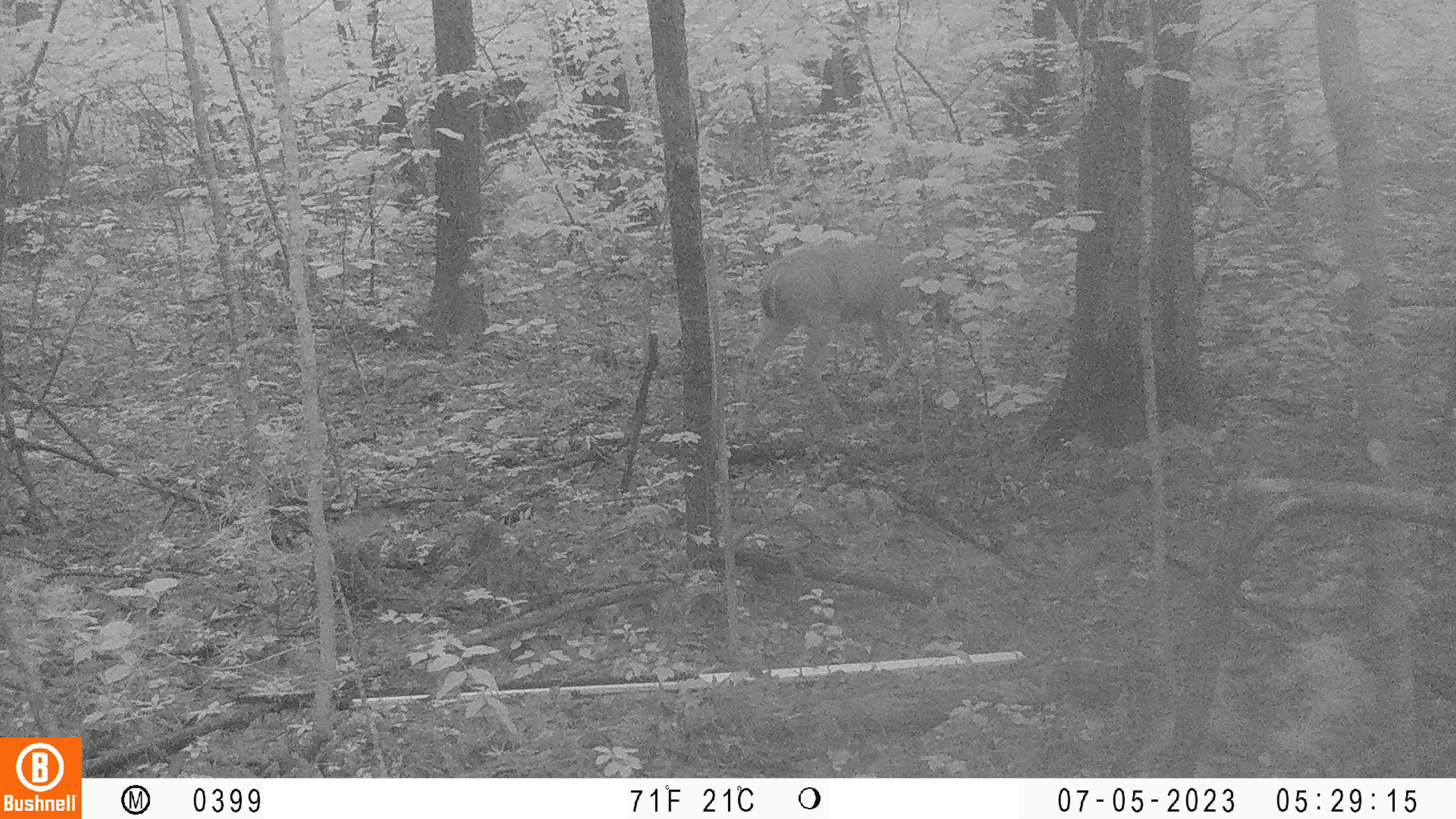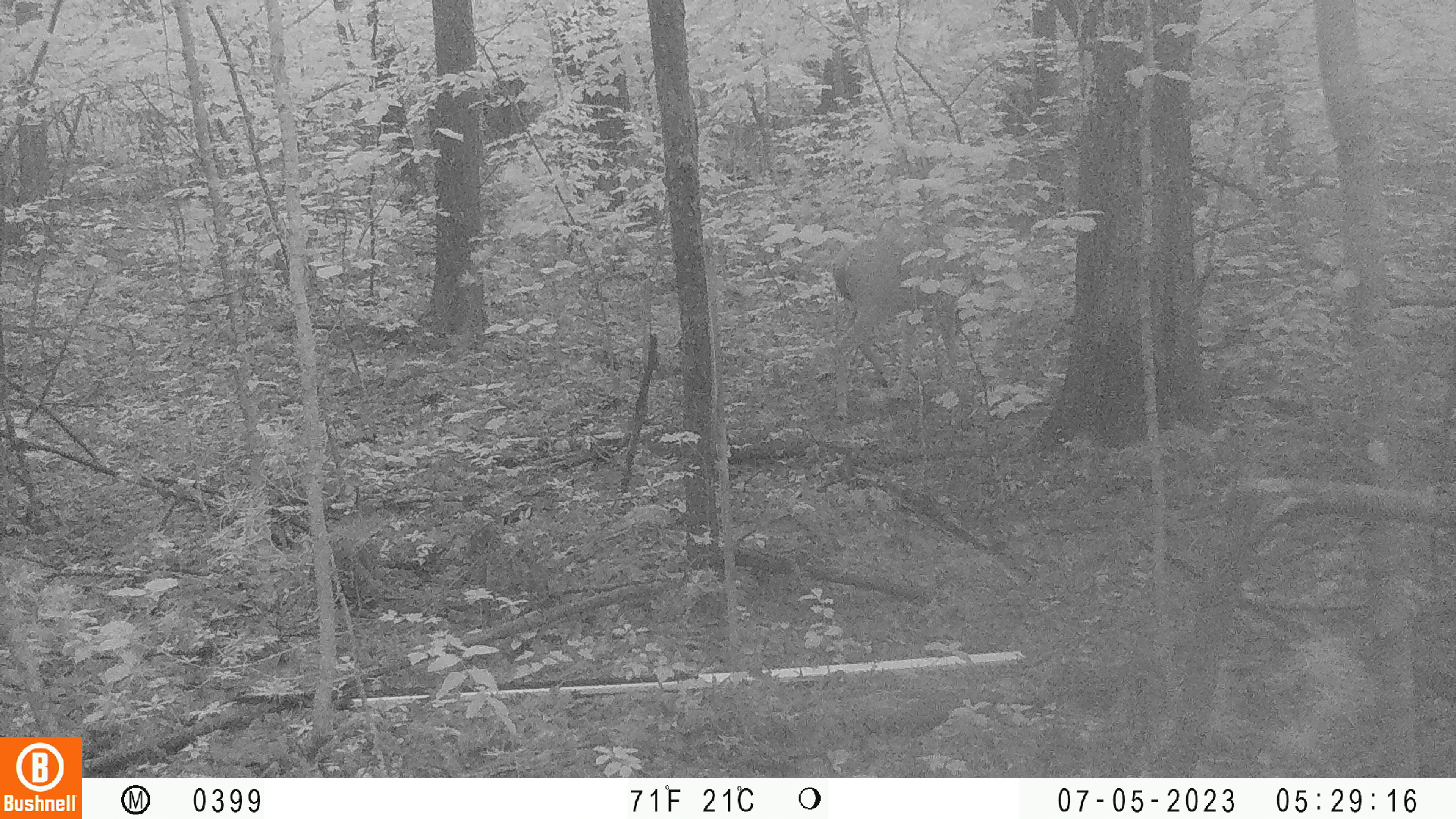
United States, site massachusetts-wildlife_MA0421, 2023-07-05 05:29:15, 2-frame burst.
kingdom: Animalia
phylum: Chordata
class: Mammalia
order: Artiodactyla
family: Cervidae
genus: Odocoileus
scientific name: Odocoileus virginianus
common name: white-tailed deer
White-tailed deer (Odocoileus virginianus).